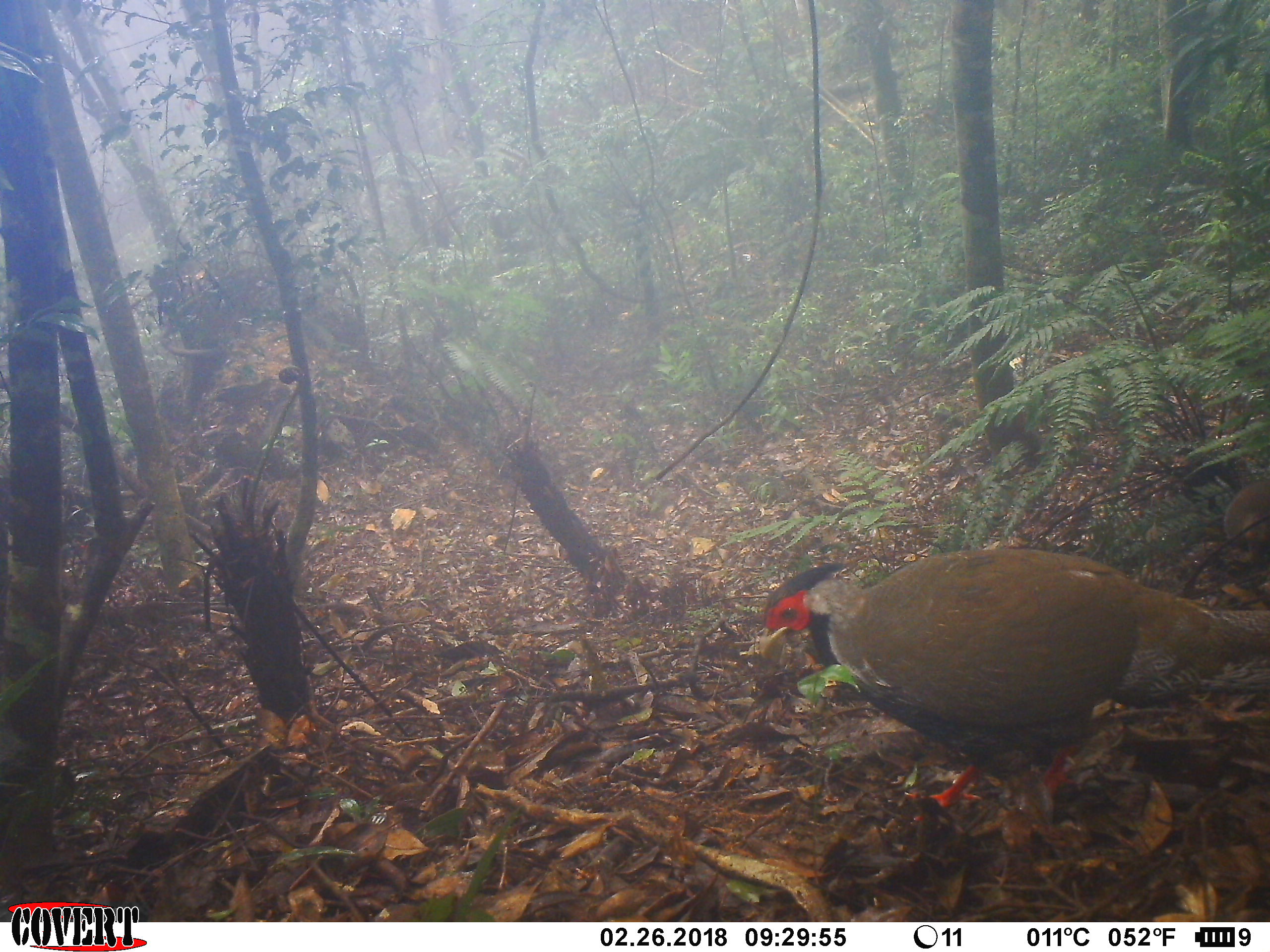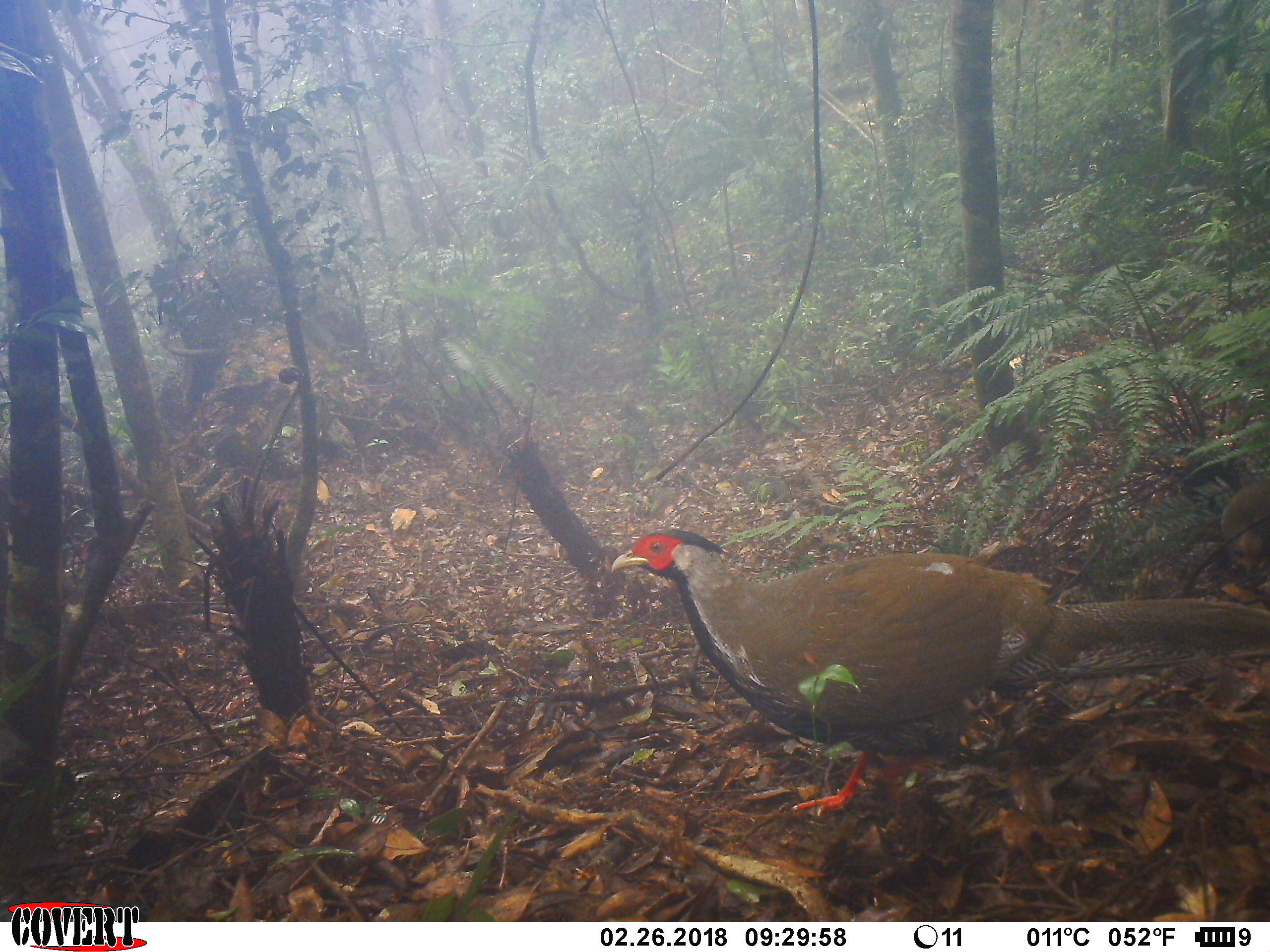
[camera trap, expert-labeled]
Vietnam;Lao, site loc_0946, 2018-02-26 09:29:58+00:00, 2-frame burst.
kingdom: Animalia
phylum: Chordata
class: Aves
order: Galliformes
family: Phasianidae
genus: Lophura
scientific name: Lophura nycthemera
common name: silver pheasant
Silver pheasant (Lophura nycthemera). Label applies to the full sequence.